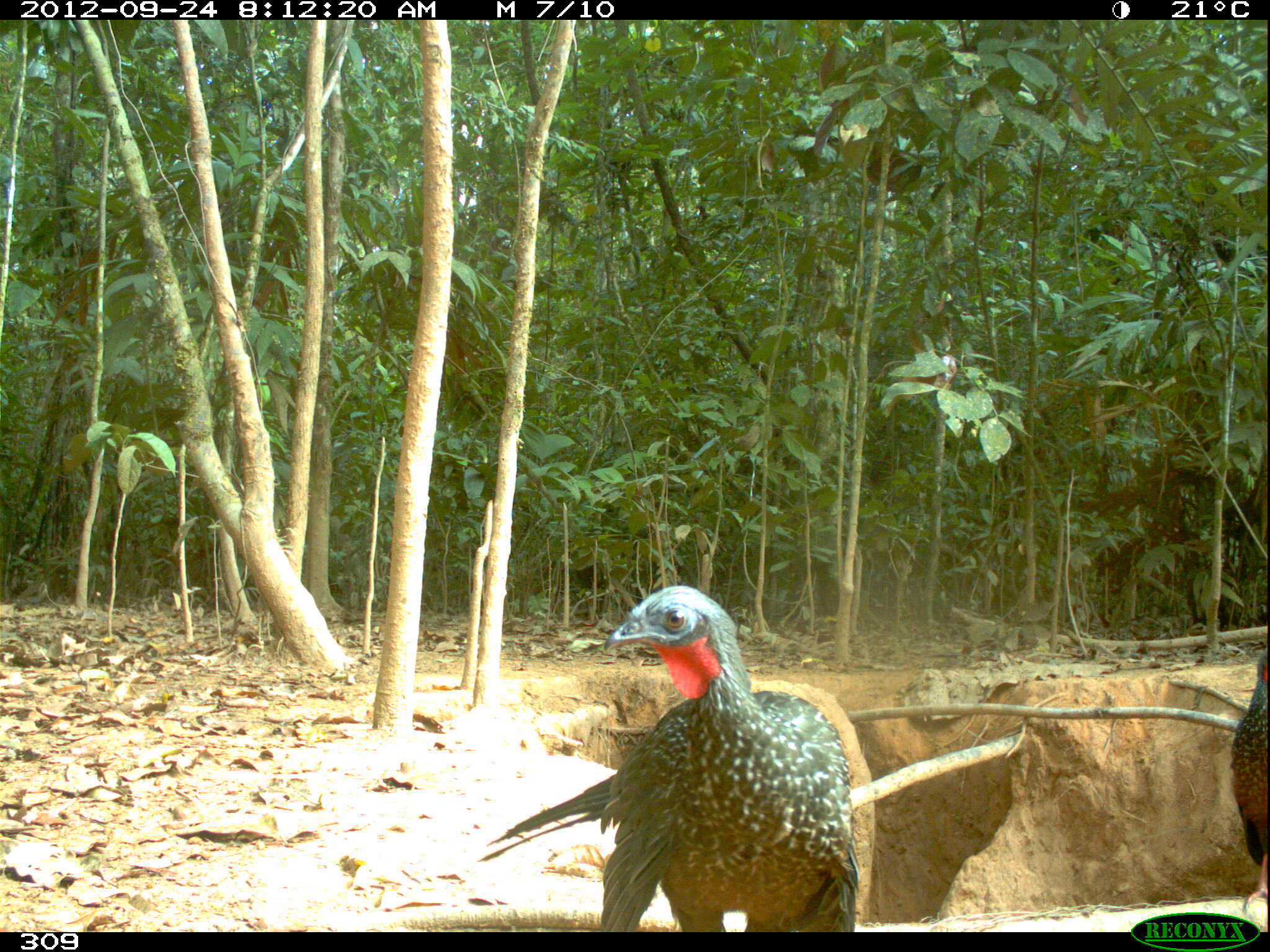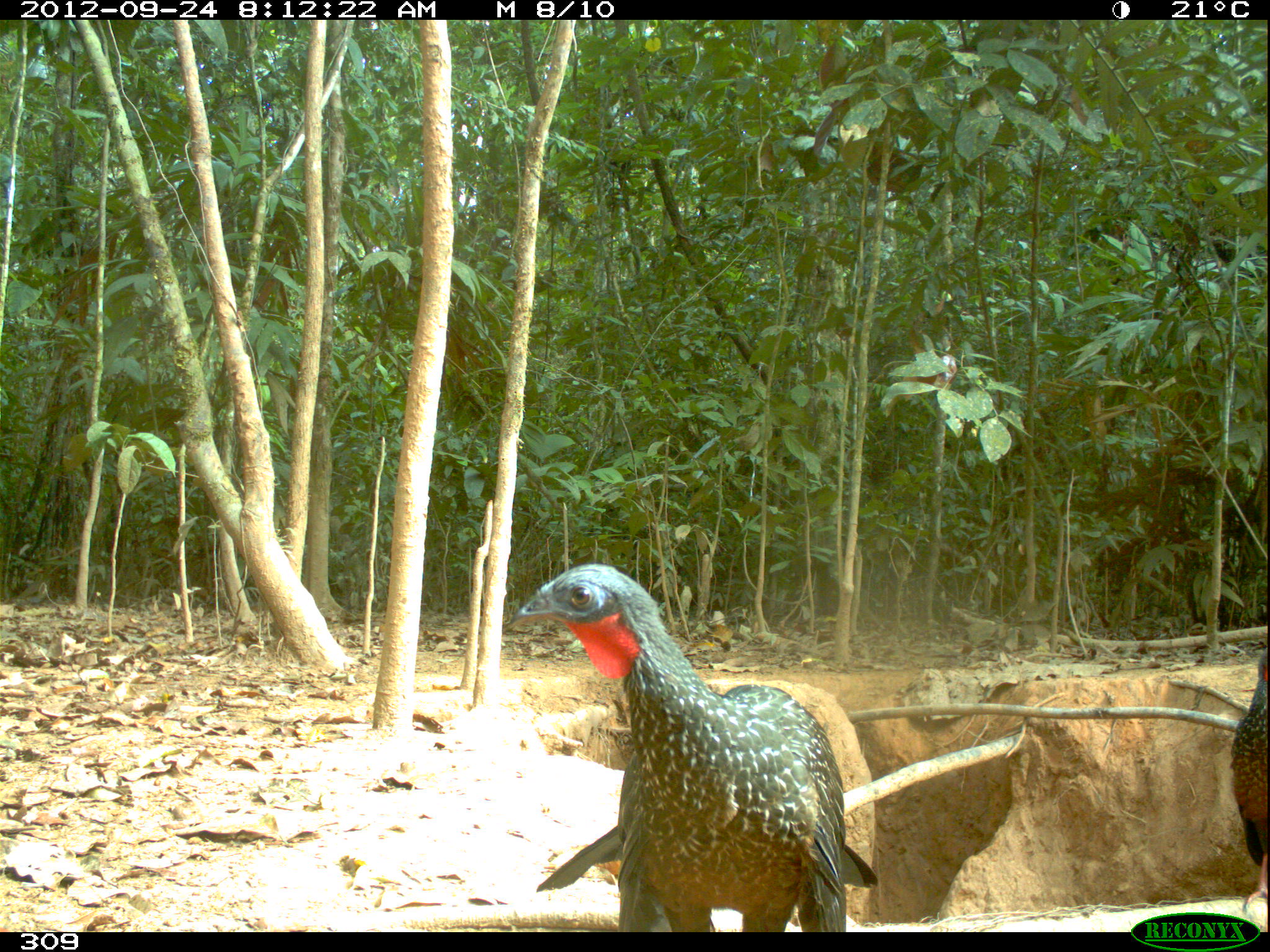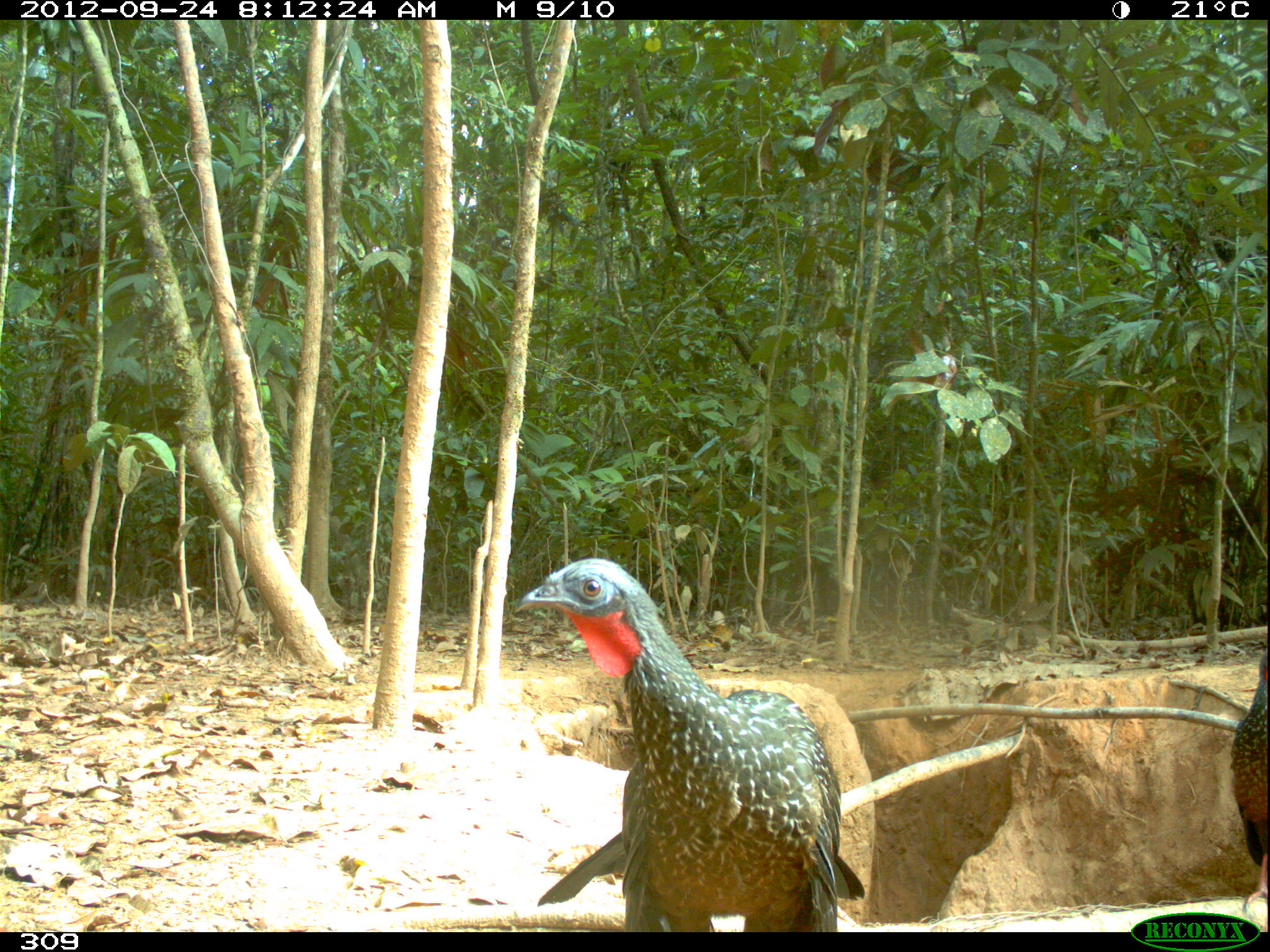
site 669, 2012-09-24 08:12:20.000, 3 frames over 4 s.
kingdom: Animalia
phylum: Chordata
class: Aves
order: Galliformes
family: Cracidae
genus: Penelope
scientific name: Penelope jacquacu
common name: spix's guan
Penelope jacquacu (spix's guan).